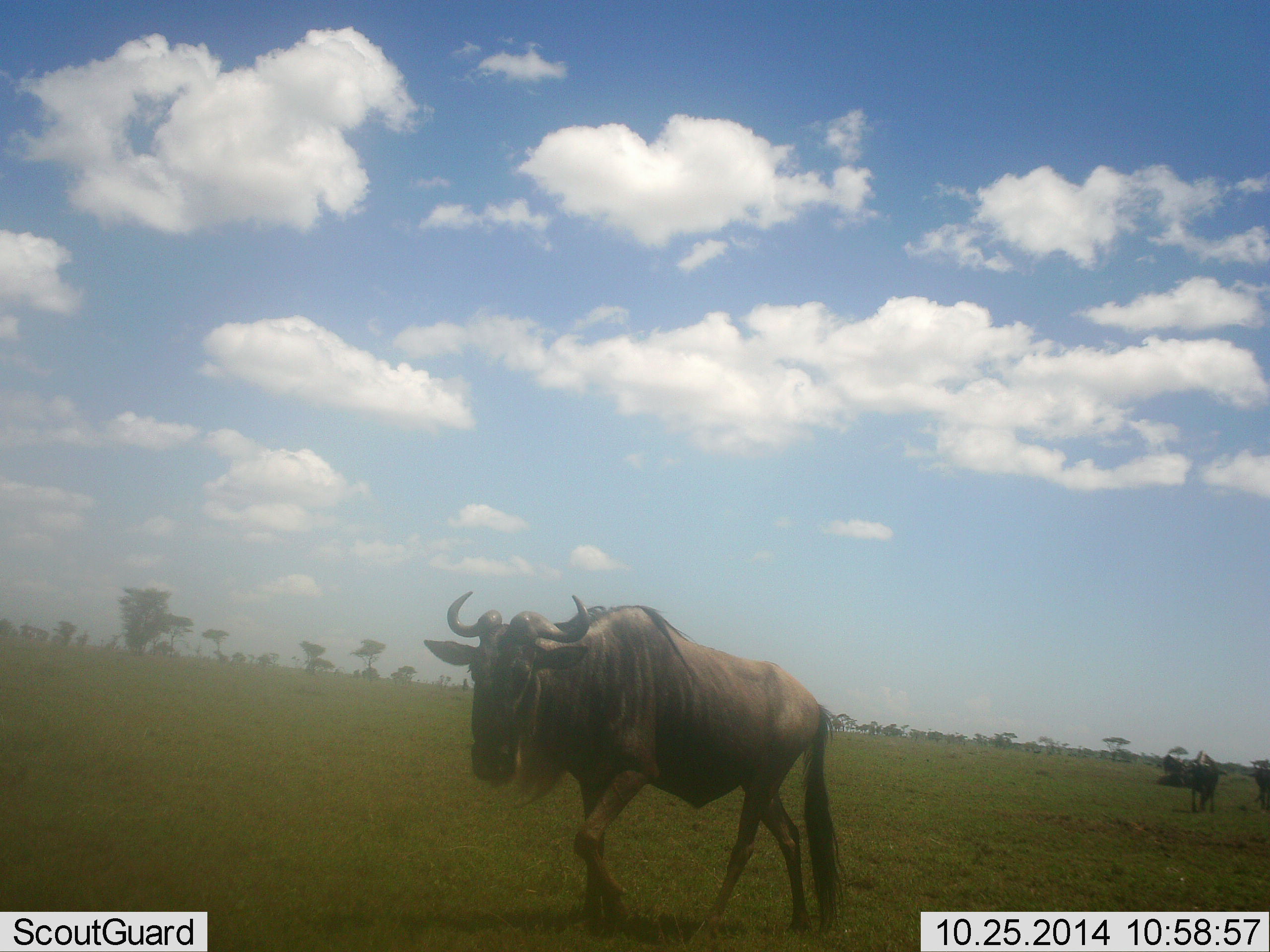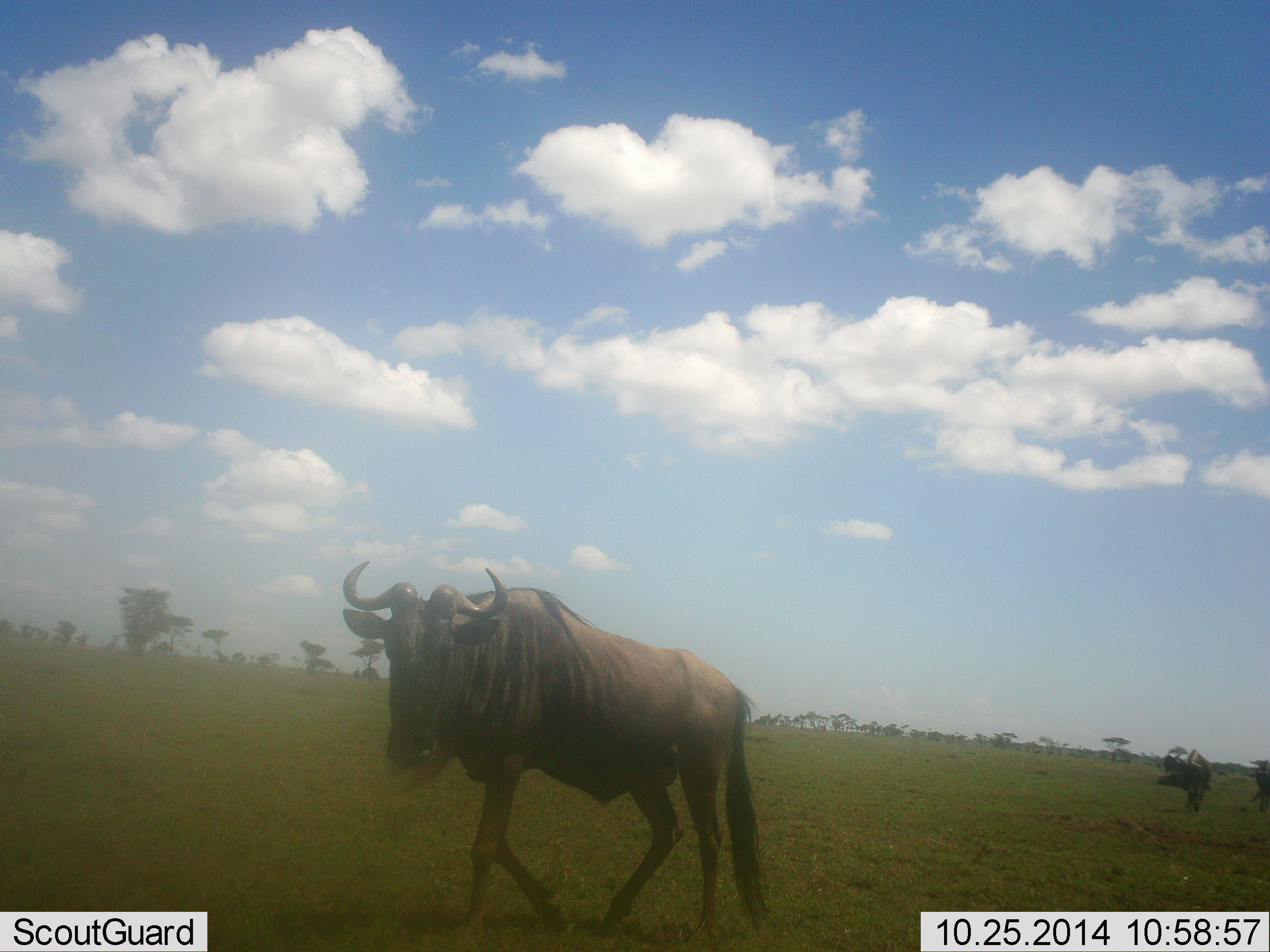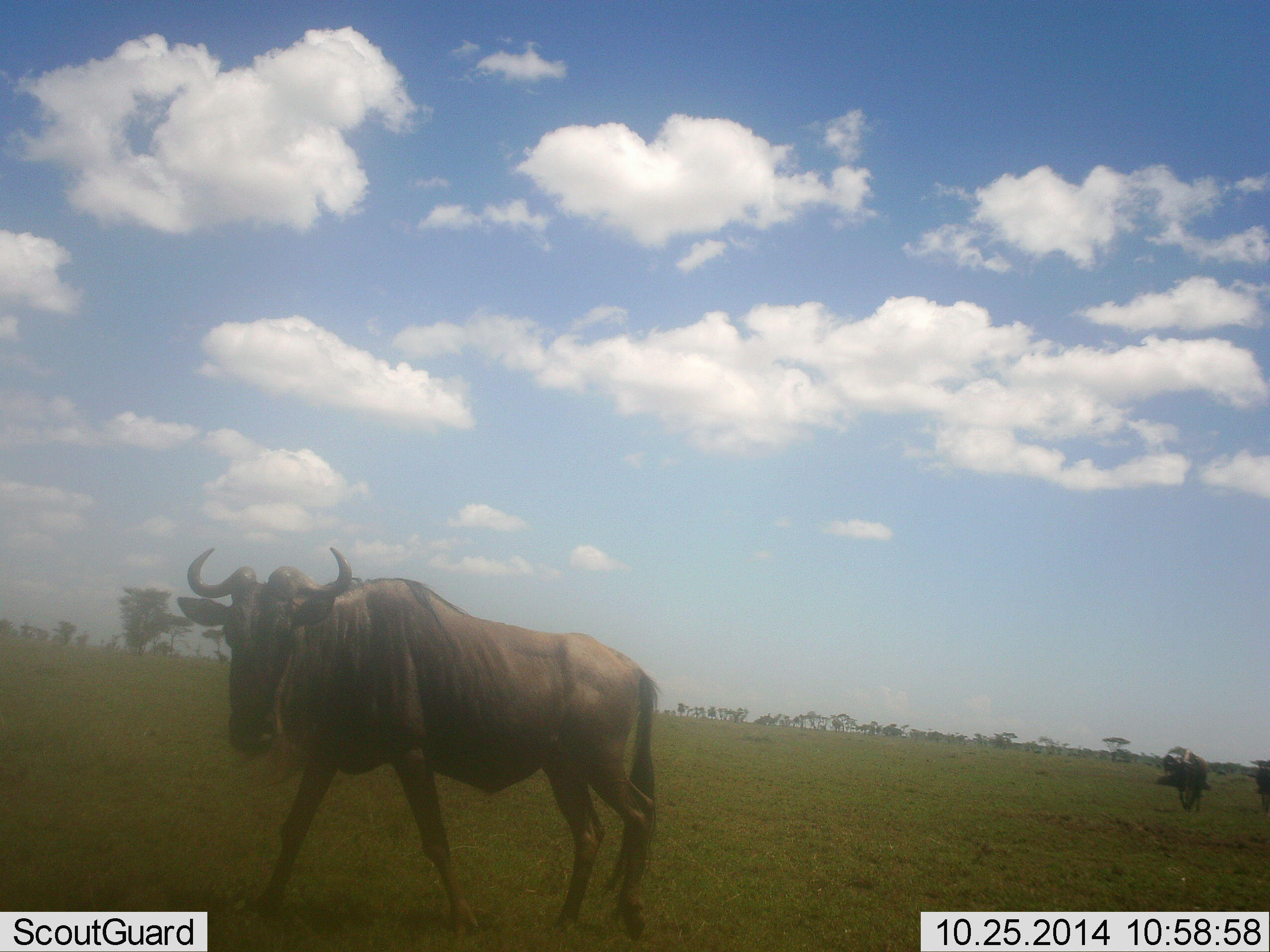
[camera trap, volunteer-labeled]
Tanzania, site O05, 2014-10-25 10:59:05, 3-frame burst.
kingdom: Animalia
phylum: Chordata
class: Mammalia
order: Artiodactyla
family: Bovidae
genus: Connochaetes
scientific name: Connochaetes taurinus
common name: blue wildebeest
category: wildebeest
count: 3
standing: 0%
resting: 0%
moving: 100%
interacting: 0%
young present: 0%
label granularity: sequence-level